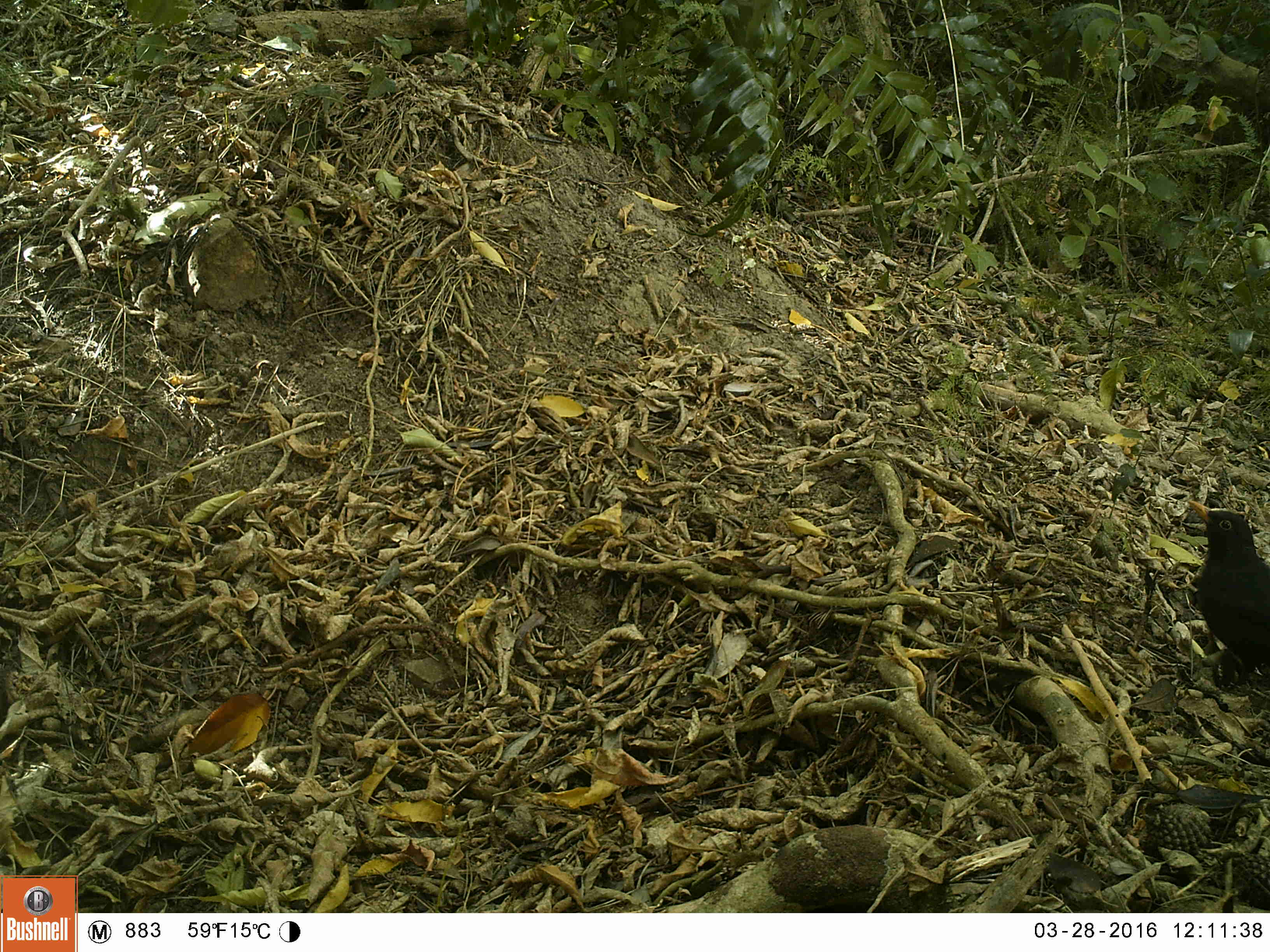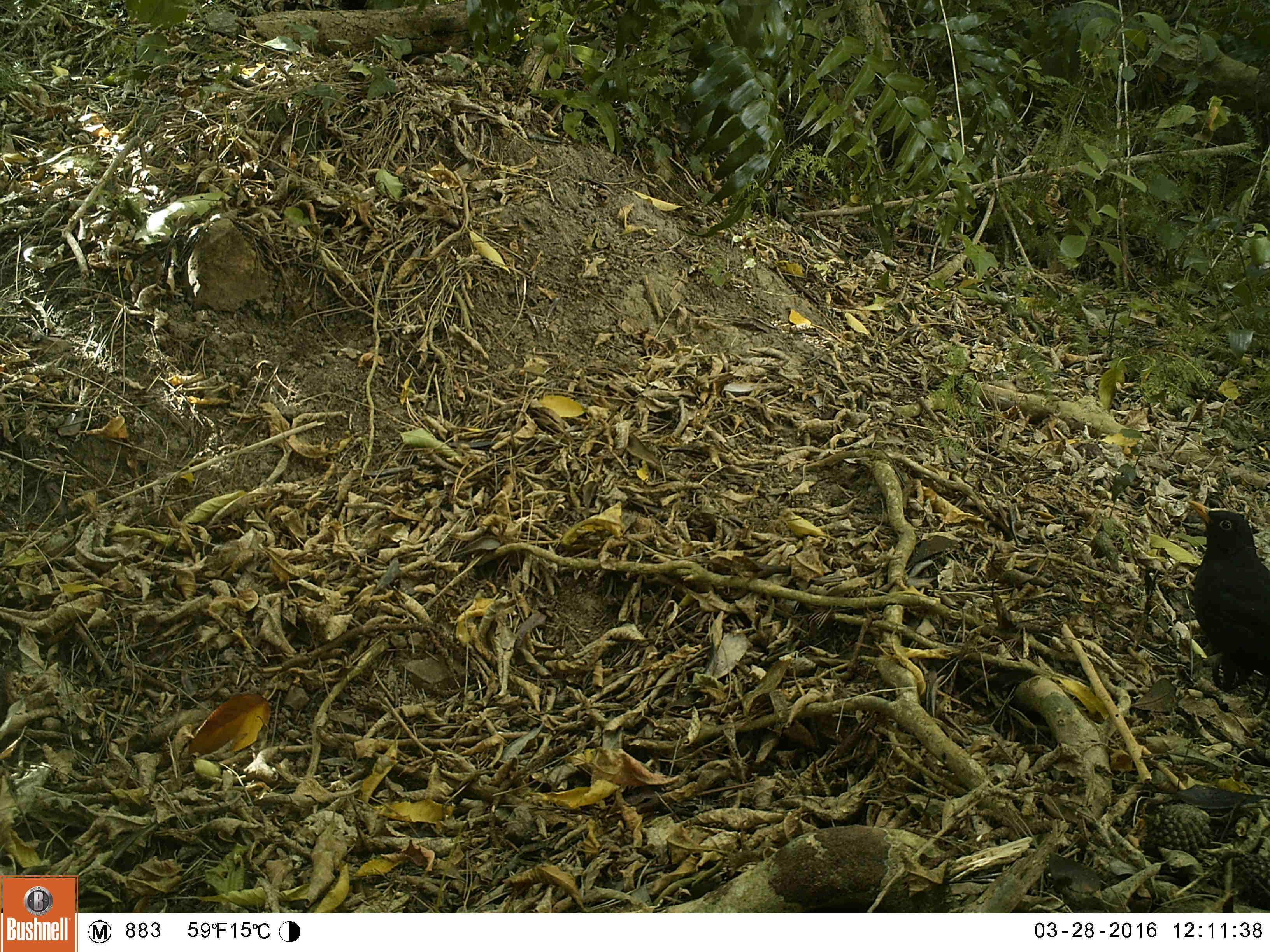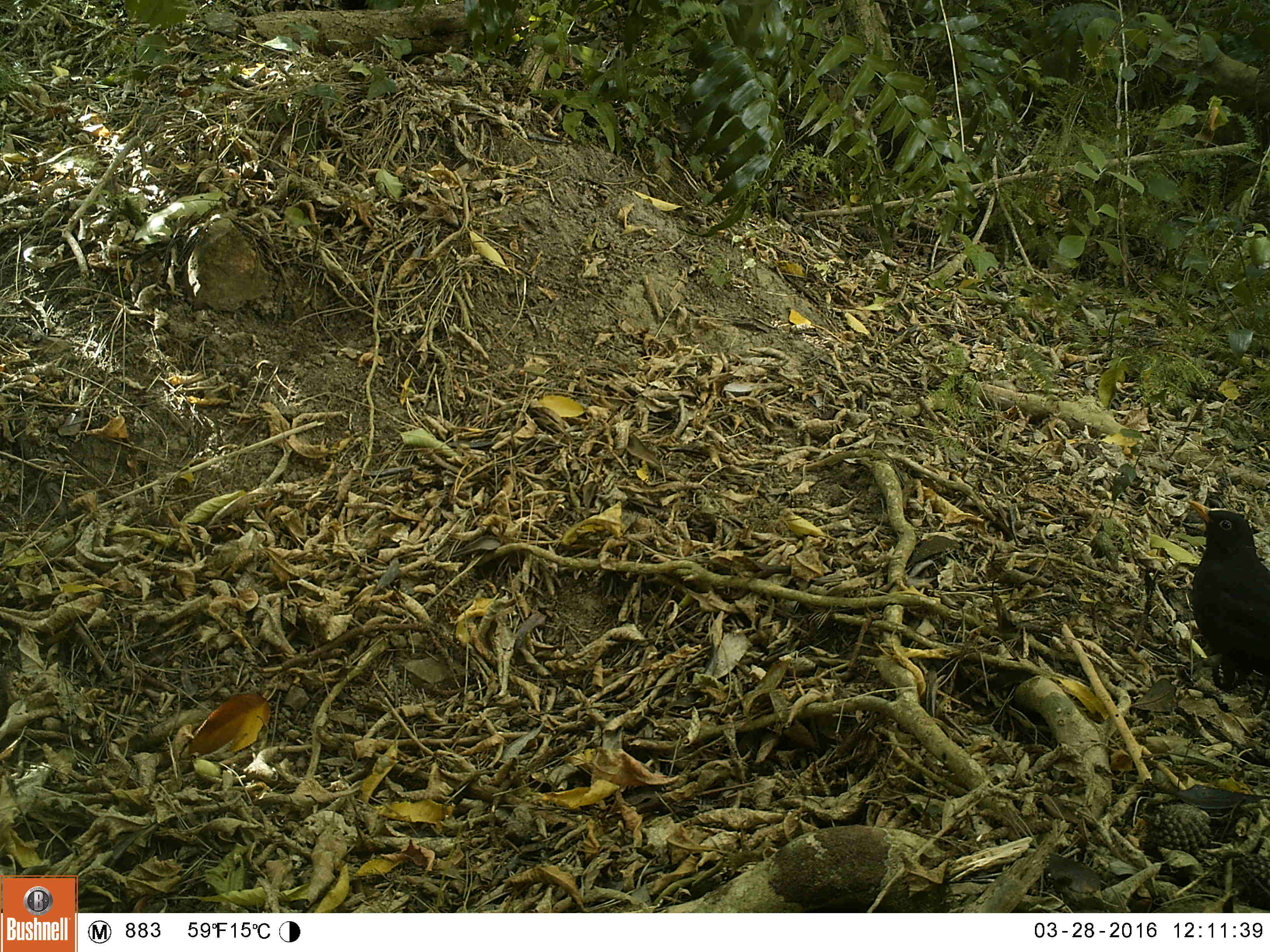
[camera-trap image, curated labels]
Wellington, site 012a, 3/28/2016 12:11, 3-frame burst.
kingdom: Animalia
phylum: Chordata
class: Aves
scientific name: Aves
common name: bird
Bird (Aves).